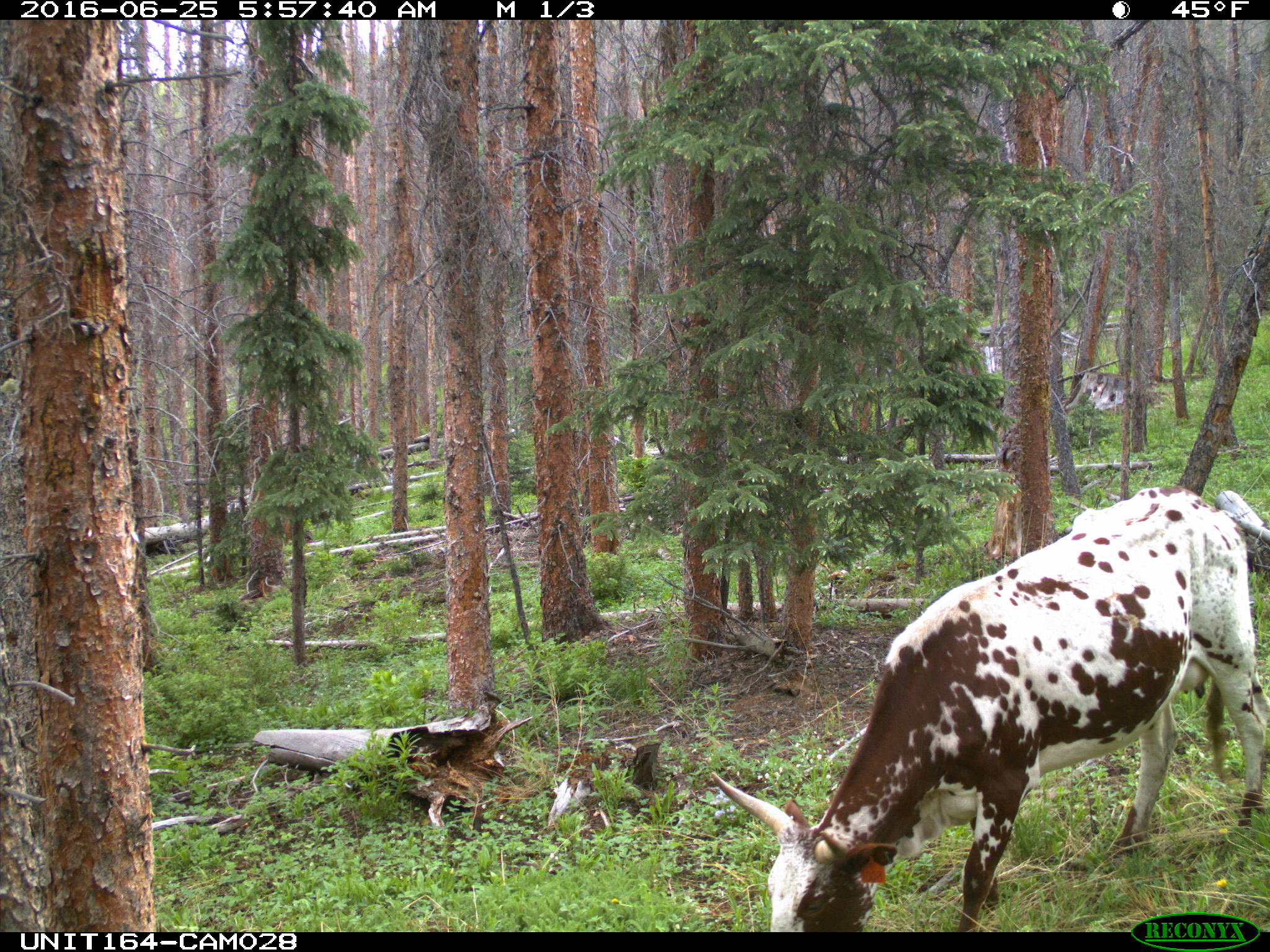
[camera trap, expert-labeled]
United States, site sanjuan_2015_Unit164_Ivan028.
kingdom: Animalia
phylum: Chordata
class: Mammalia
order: Artiodactyla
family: Bovidae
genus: Bos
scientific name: Bos taurus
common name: domestic cow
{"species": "Bos taurus (domestic cow)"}